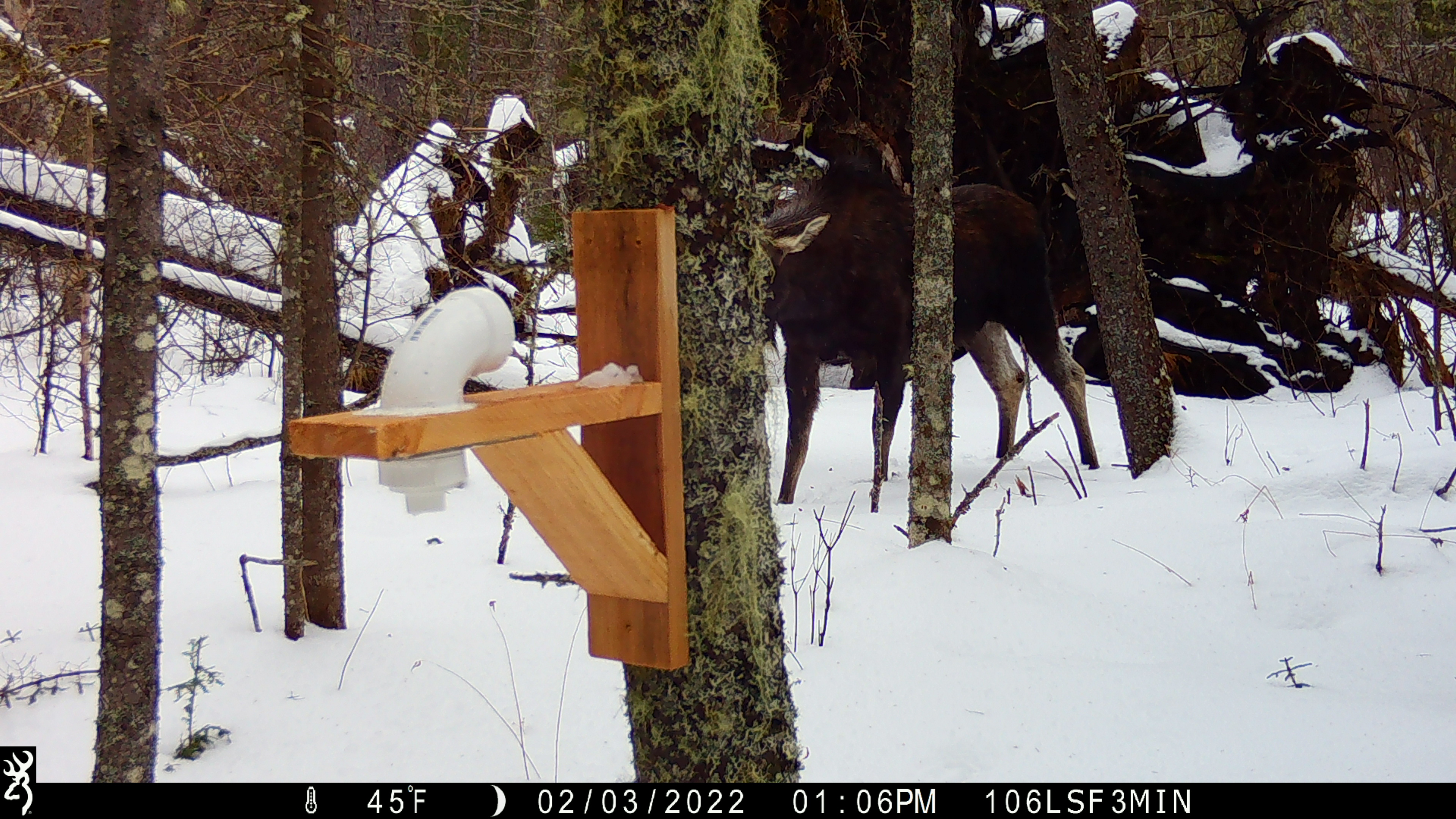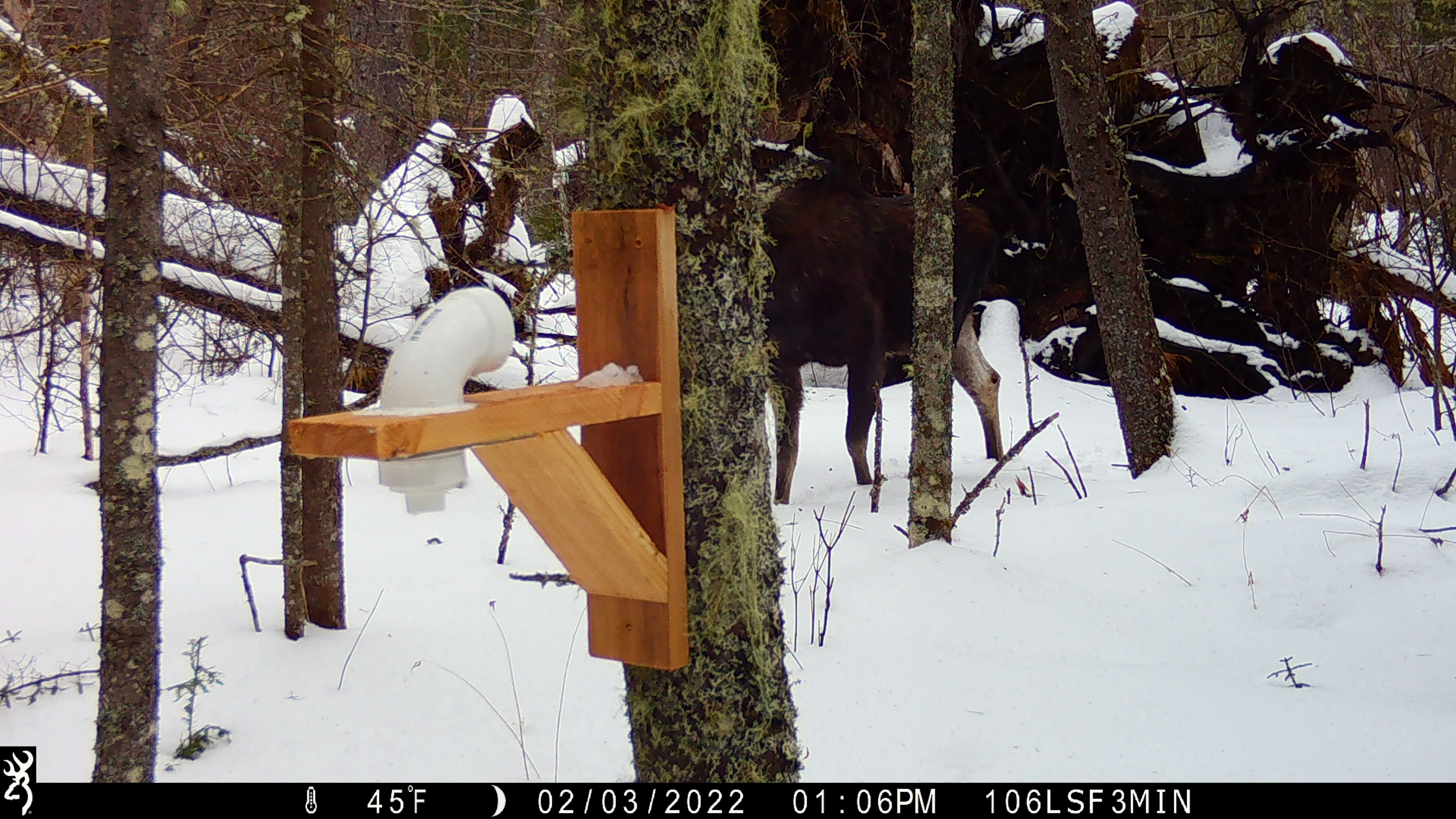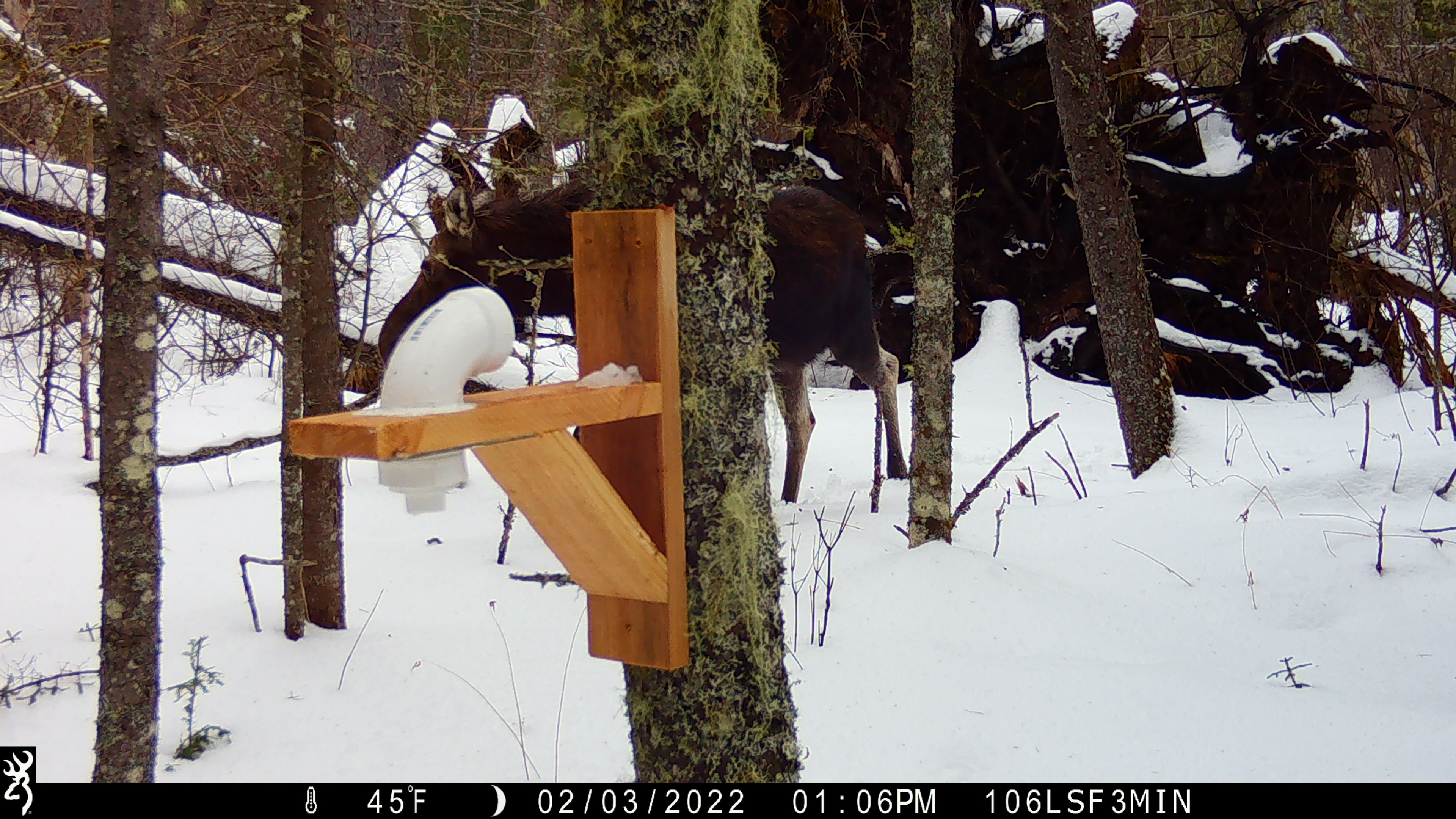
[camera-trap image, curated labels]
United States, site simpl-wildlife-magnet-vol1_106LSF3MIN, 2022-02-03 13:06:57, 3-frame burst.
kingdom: Animalia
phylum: Chordata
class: Mammalia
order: Artiodactyla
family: Cervidae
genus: Alces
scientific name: Alces alces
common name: moose